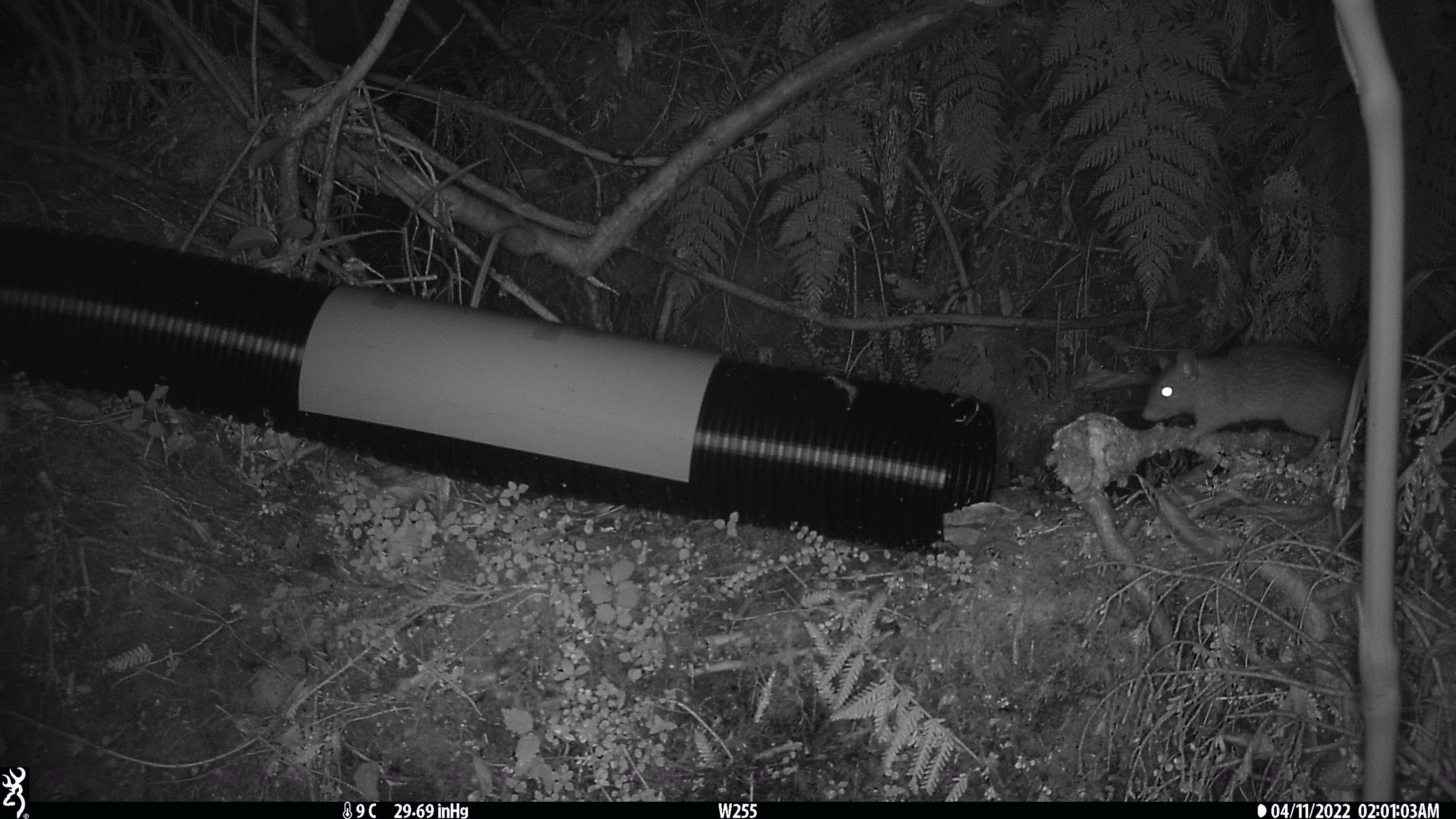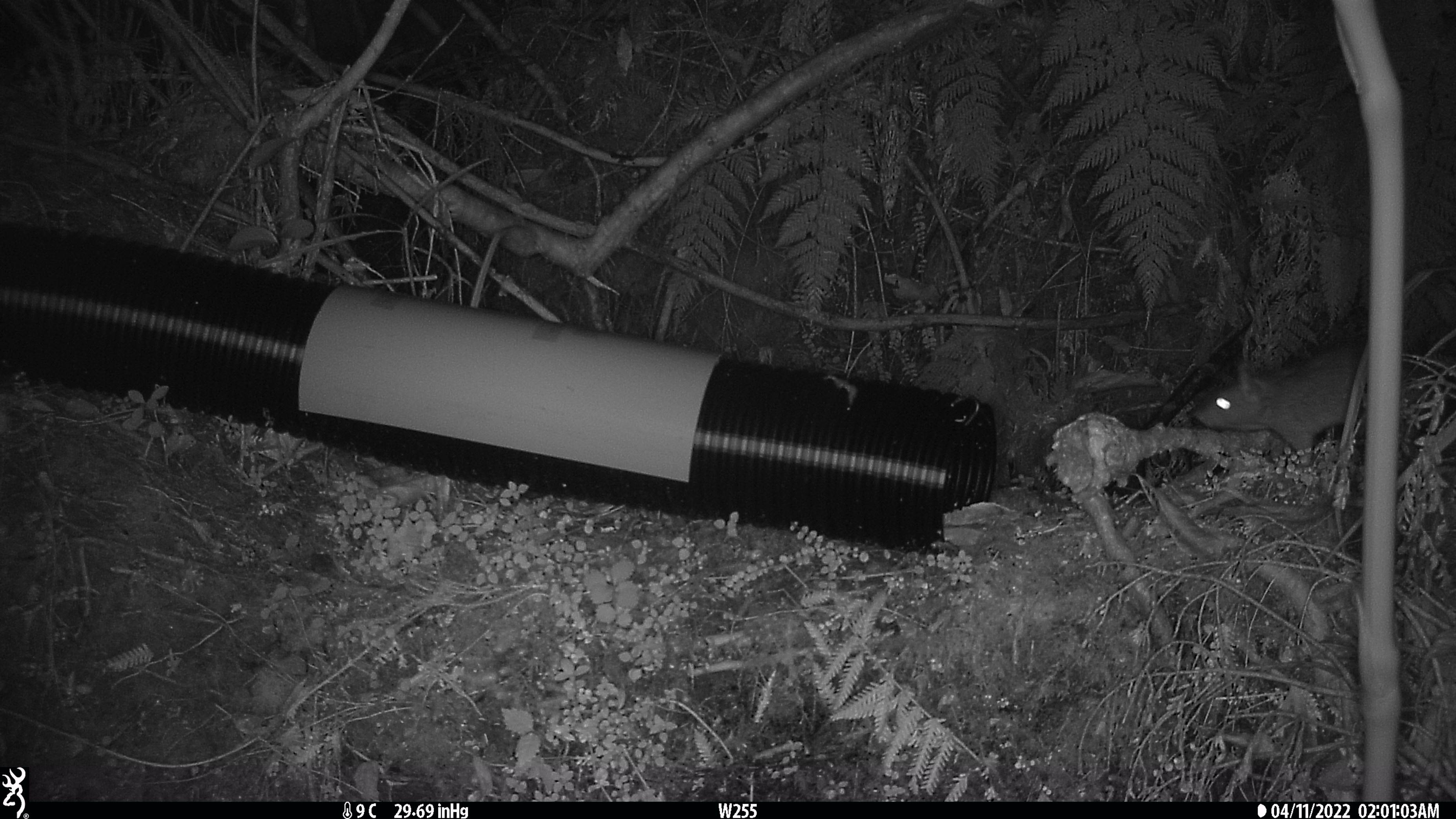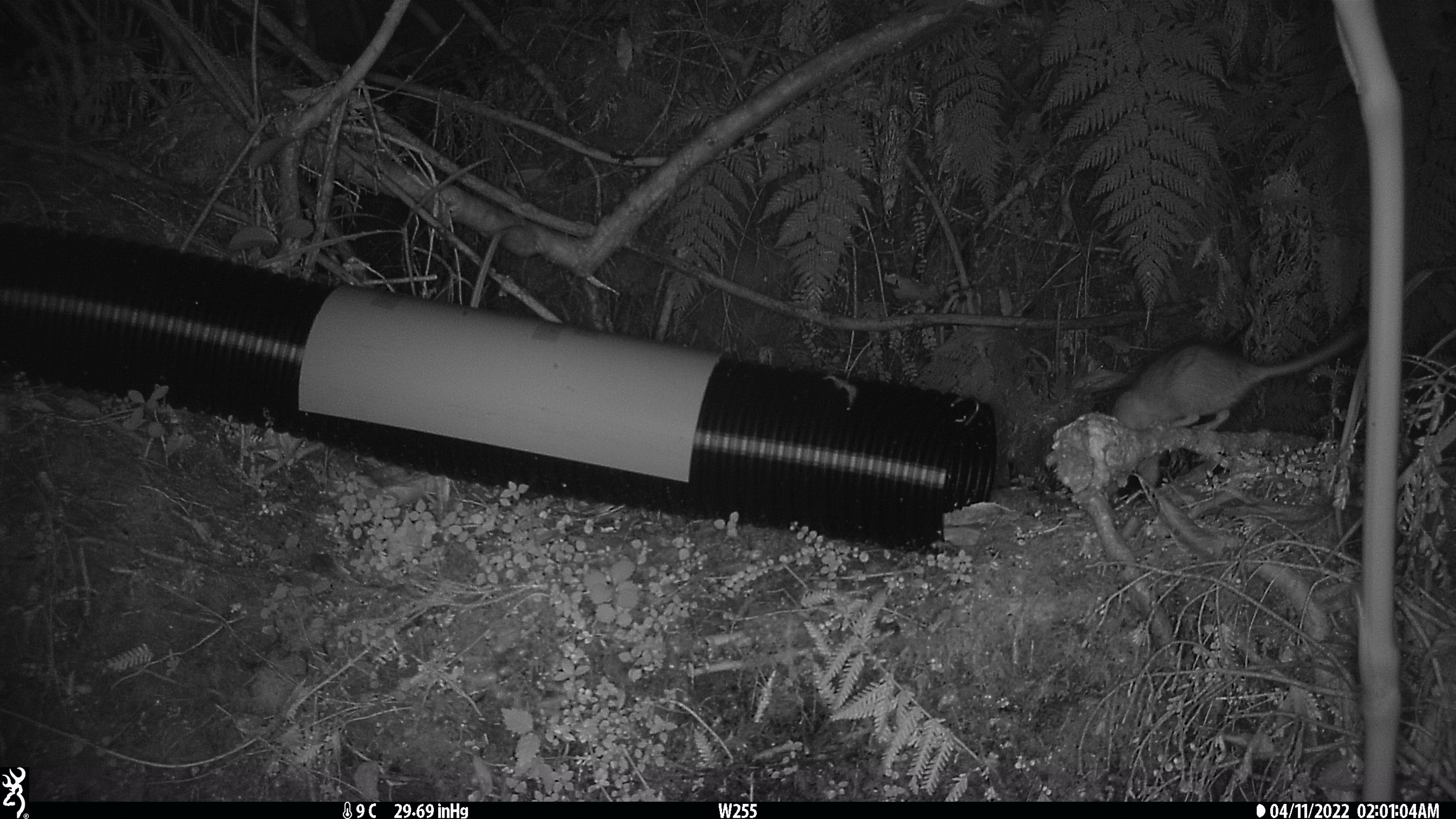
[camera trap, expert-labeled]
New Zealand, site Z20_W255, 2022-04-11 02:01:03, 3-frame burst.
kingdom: Animalia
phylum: Chordata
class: Mammalia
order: Rodentia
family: Muridae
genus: Rattus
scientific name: Rattus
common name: rat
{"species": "rat (Rattus)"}